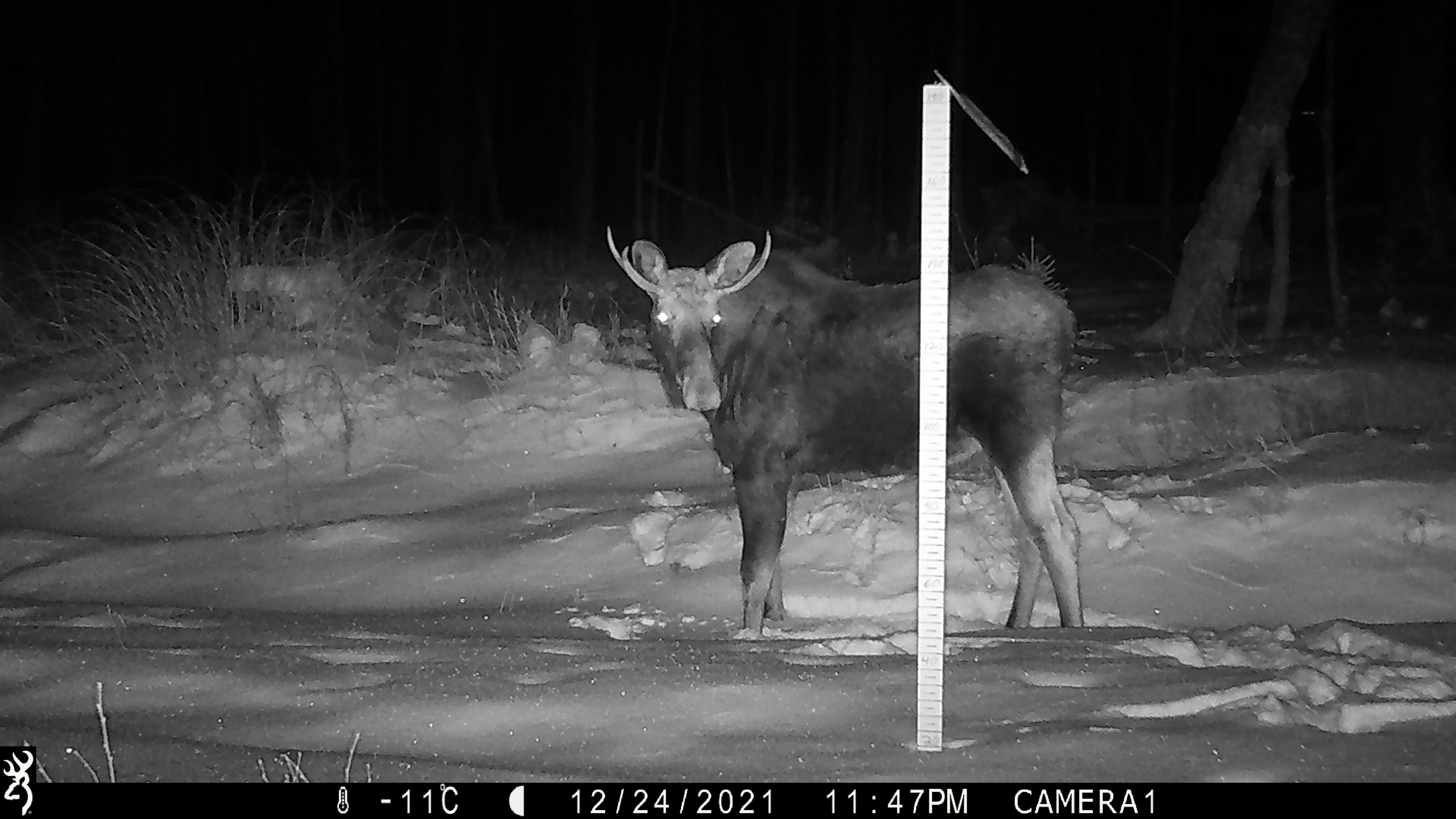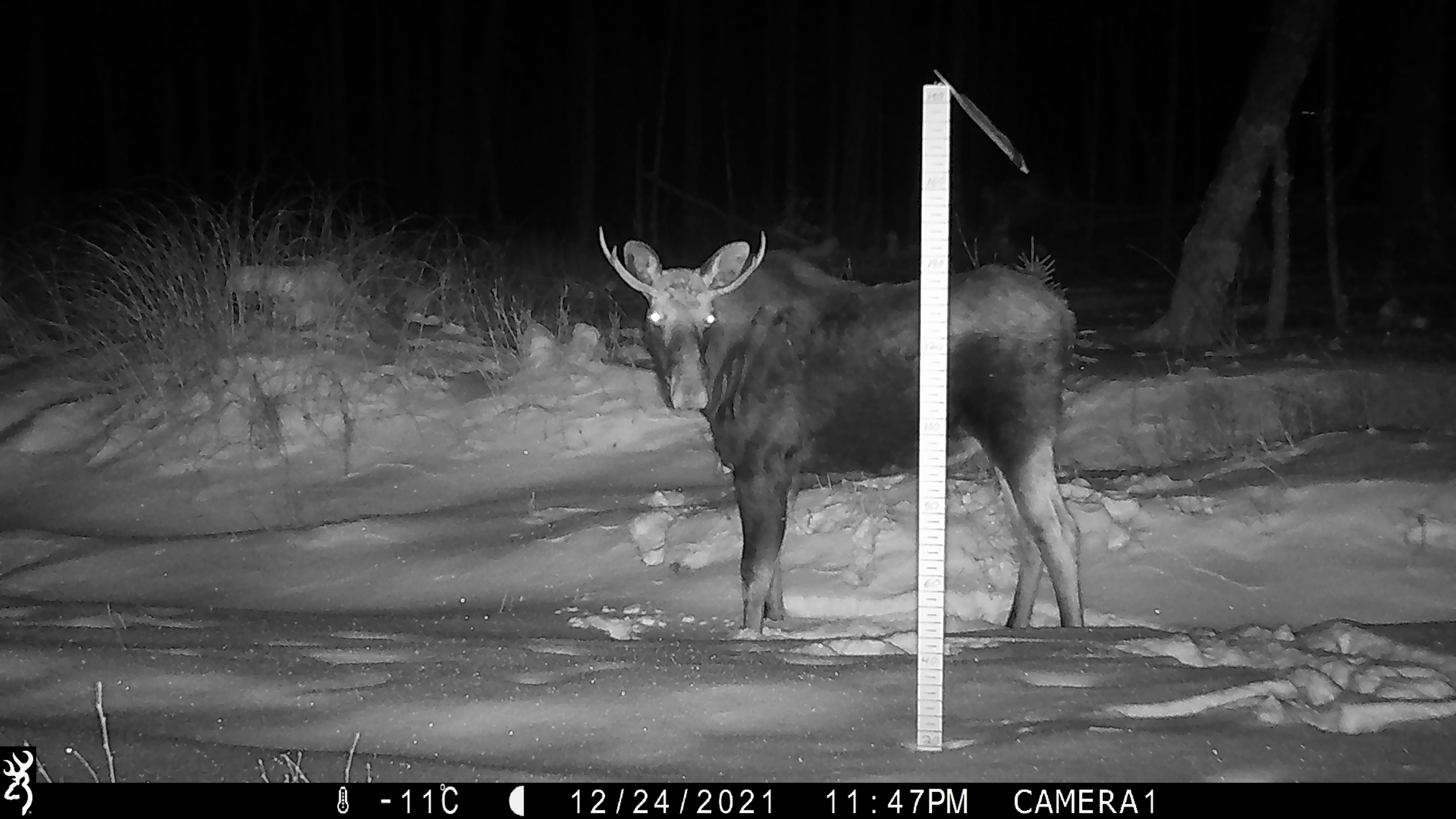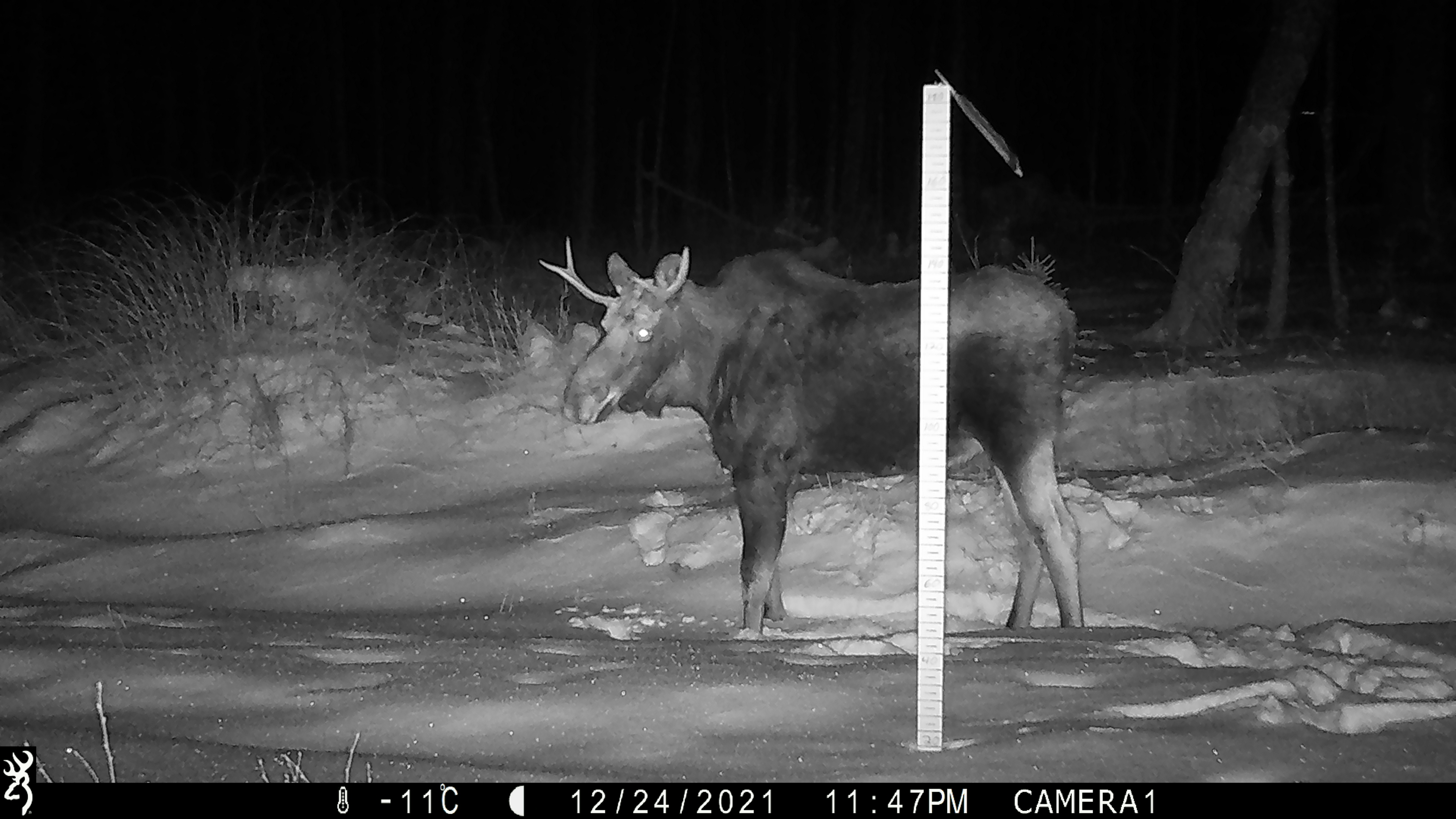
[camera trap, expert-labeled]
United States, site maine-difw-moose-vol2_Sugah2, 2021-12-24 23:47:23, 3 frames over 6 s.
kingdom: Animalia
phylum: Chordata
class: Mammalia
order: Artiodactyla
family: Cervidae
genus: Alces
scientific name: Alces alces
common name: moose